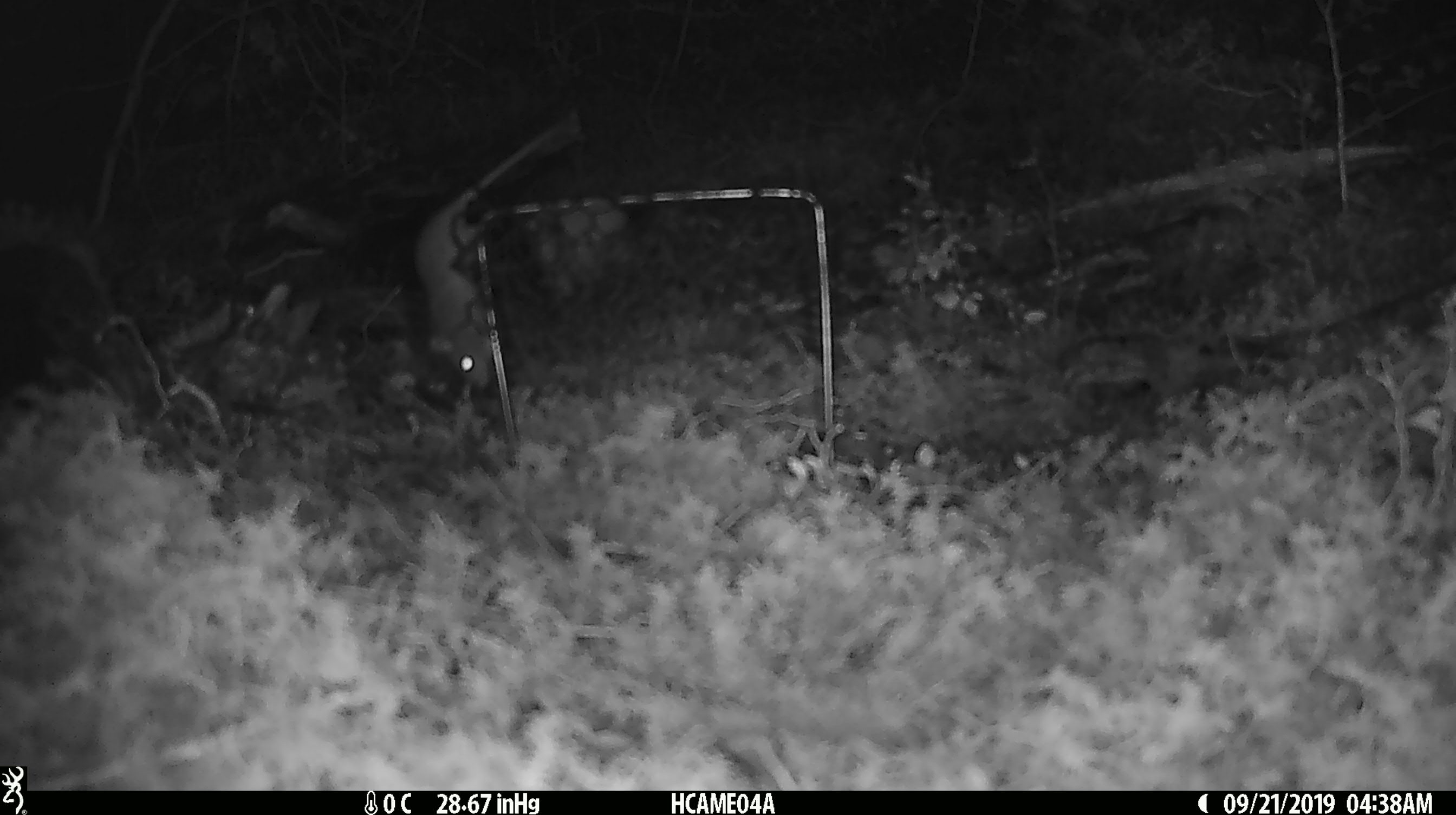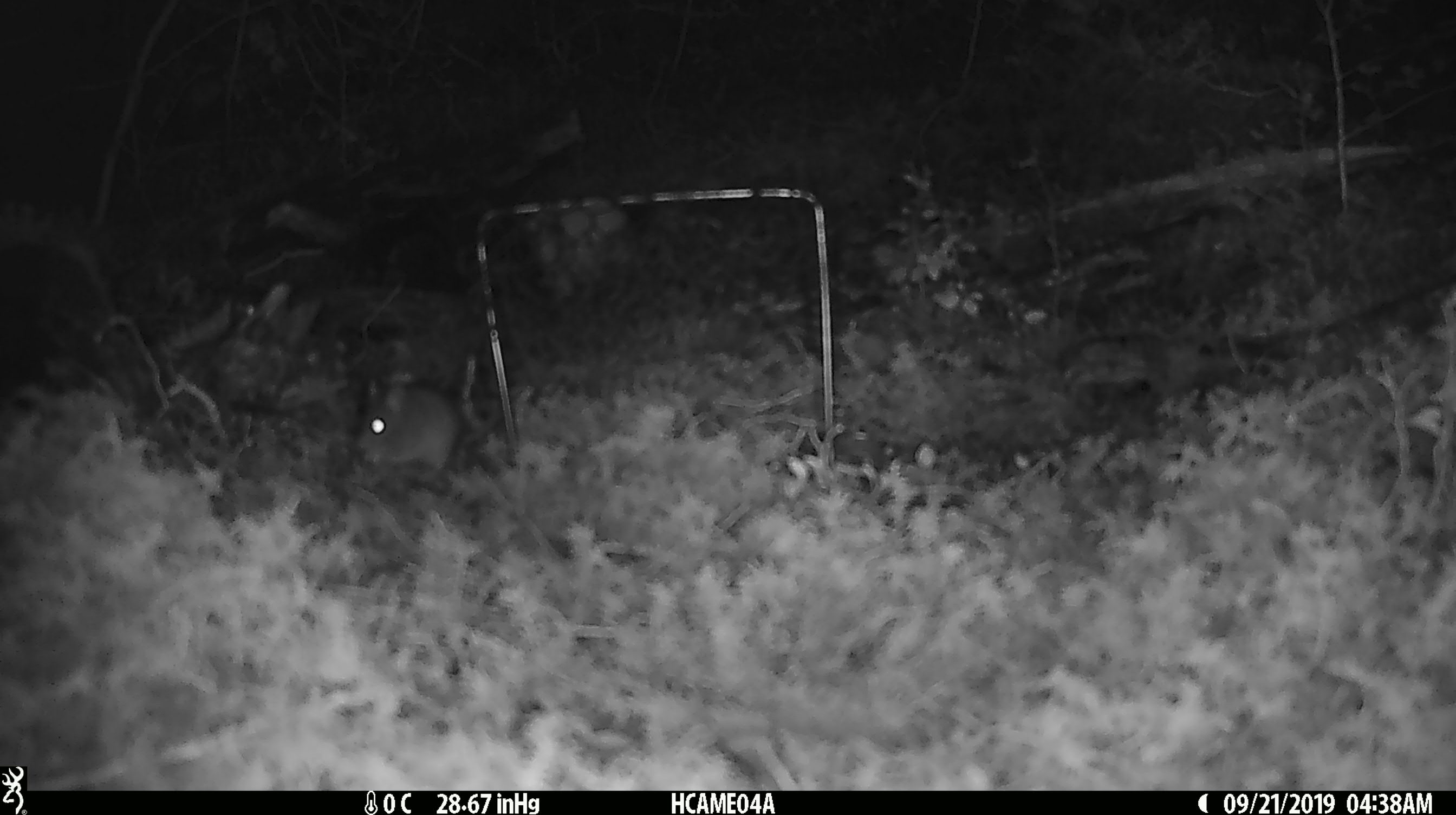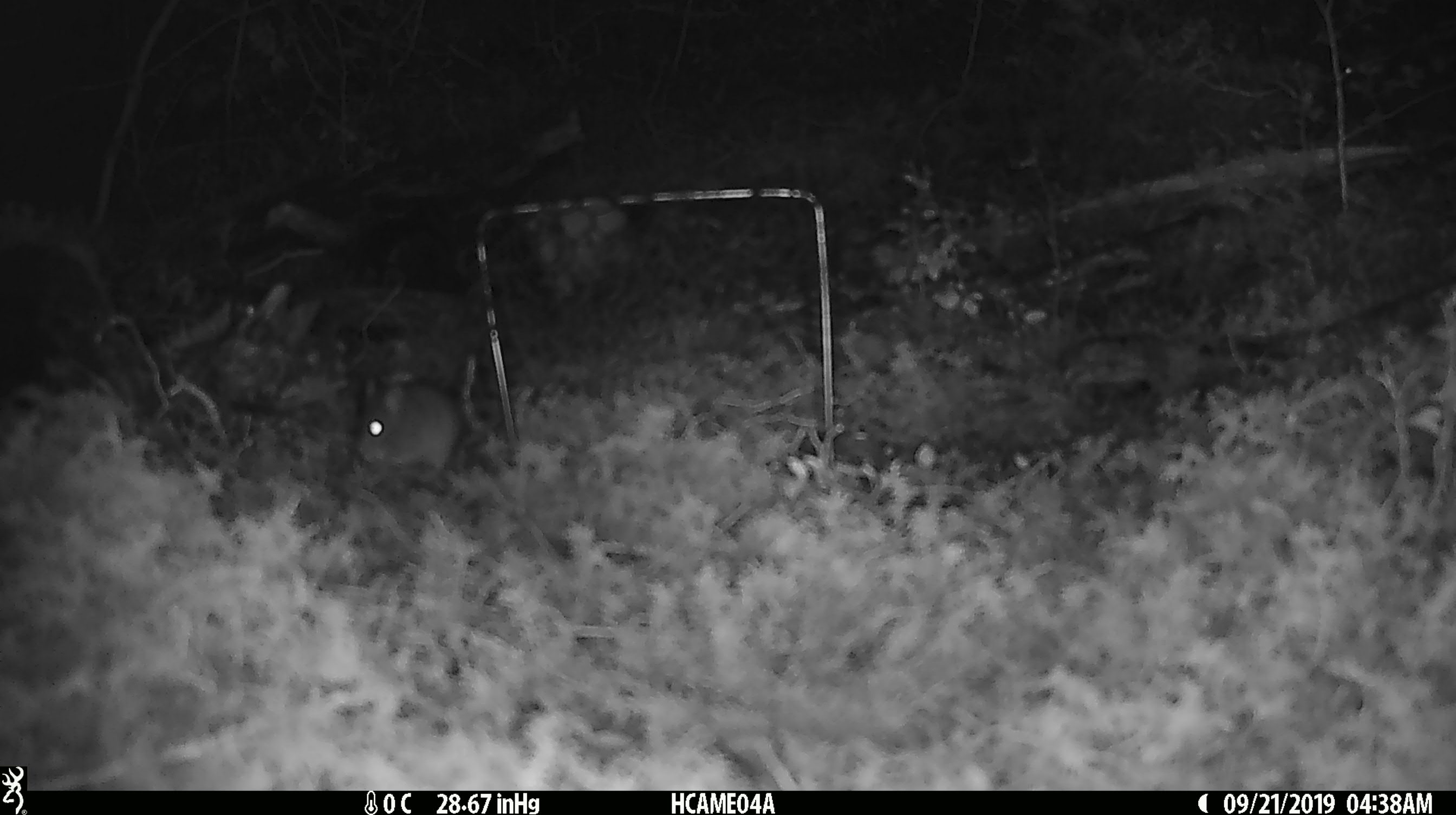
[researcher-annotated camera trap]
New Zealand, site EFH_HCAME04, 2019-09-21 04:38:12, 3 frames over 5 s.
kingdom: Animalia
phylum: Chordata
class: Mammalia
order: Rodentia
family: Muridae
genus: Mus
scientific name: Mus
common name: mouse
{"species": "mouse (Mus)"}